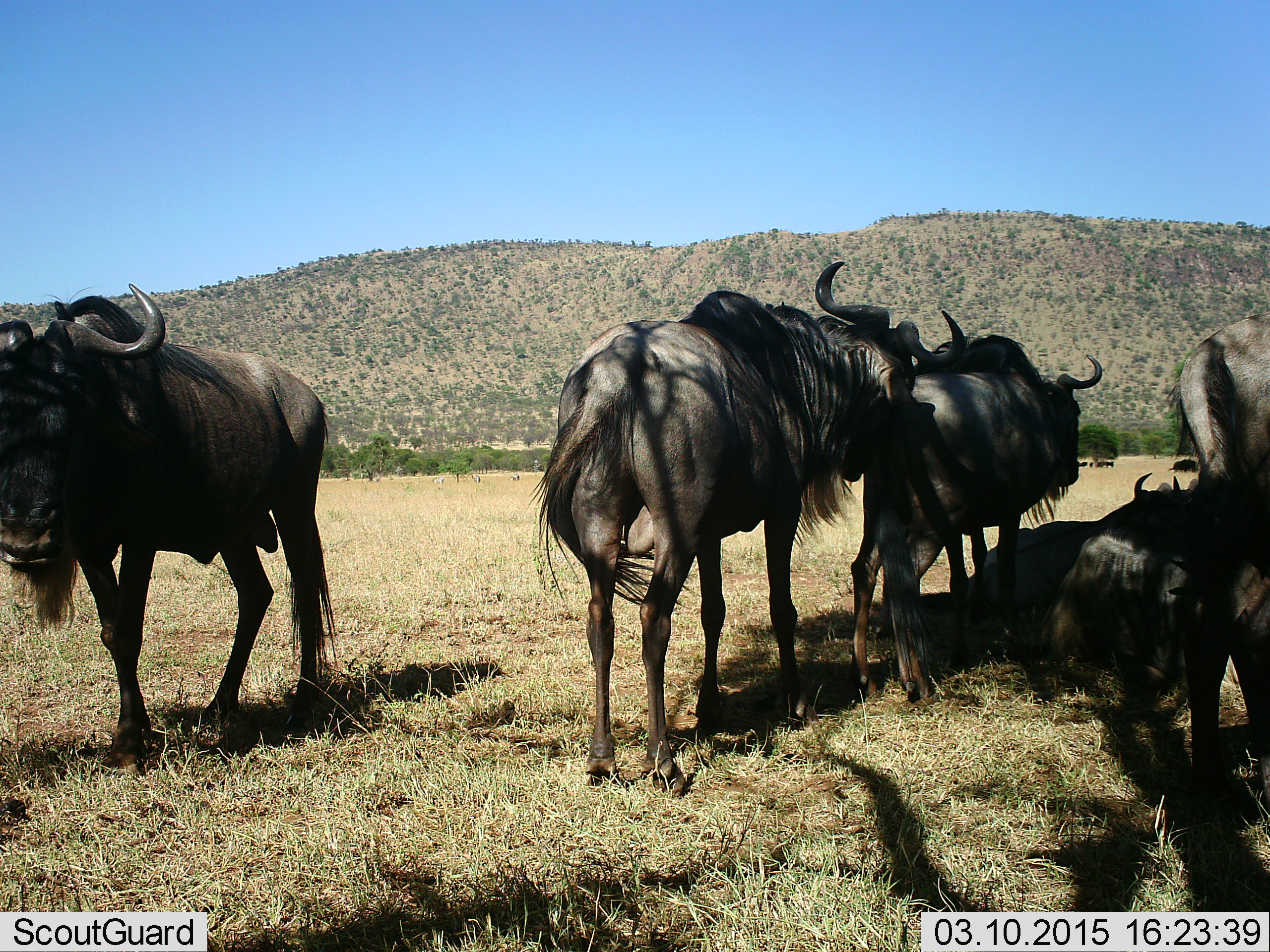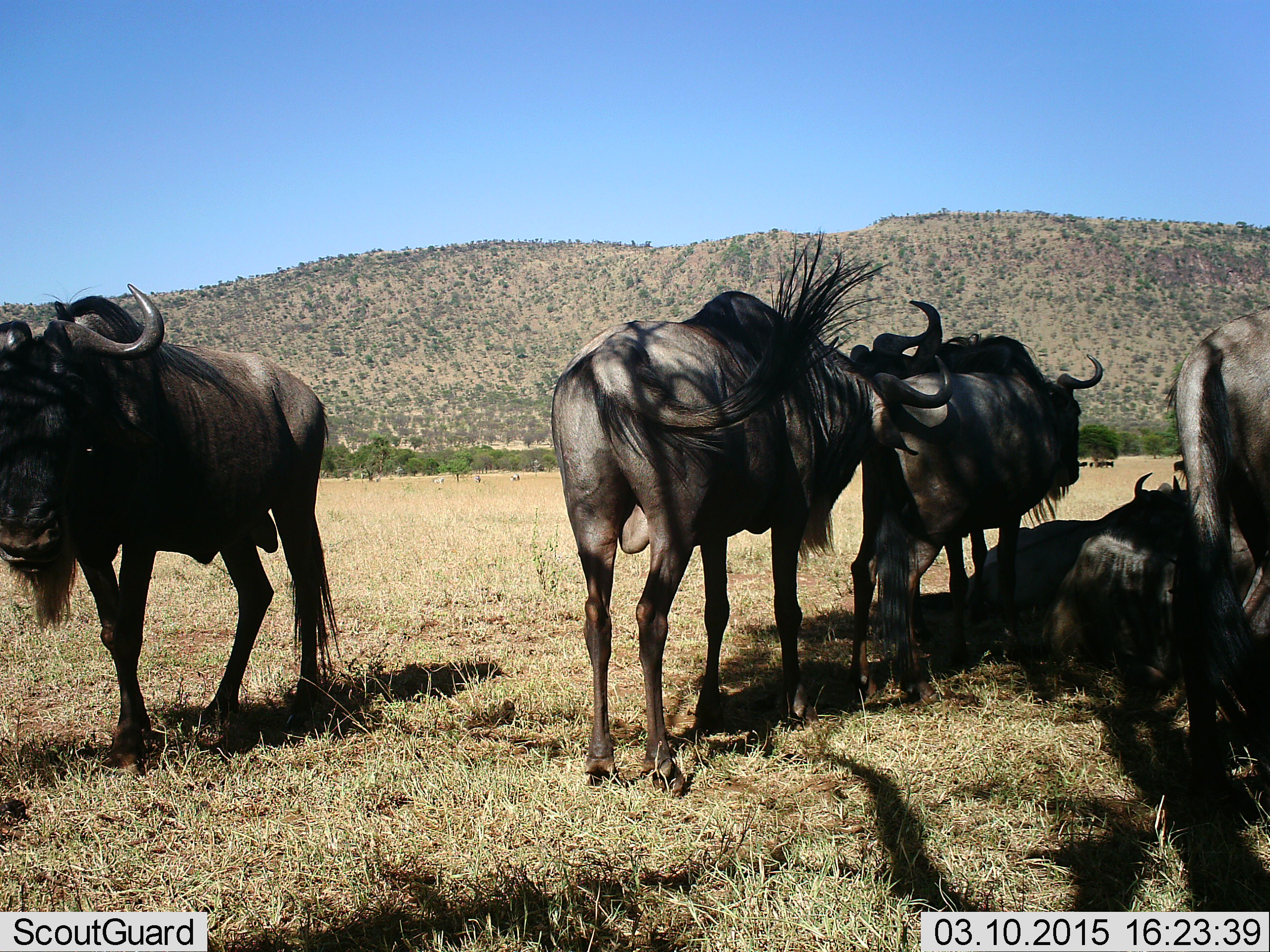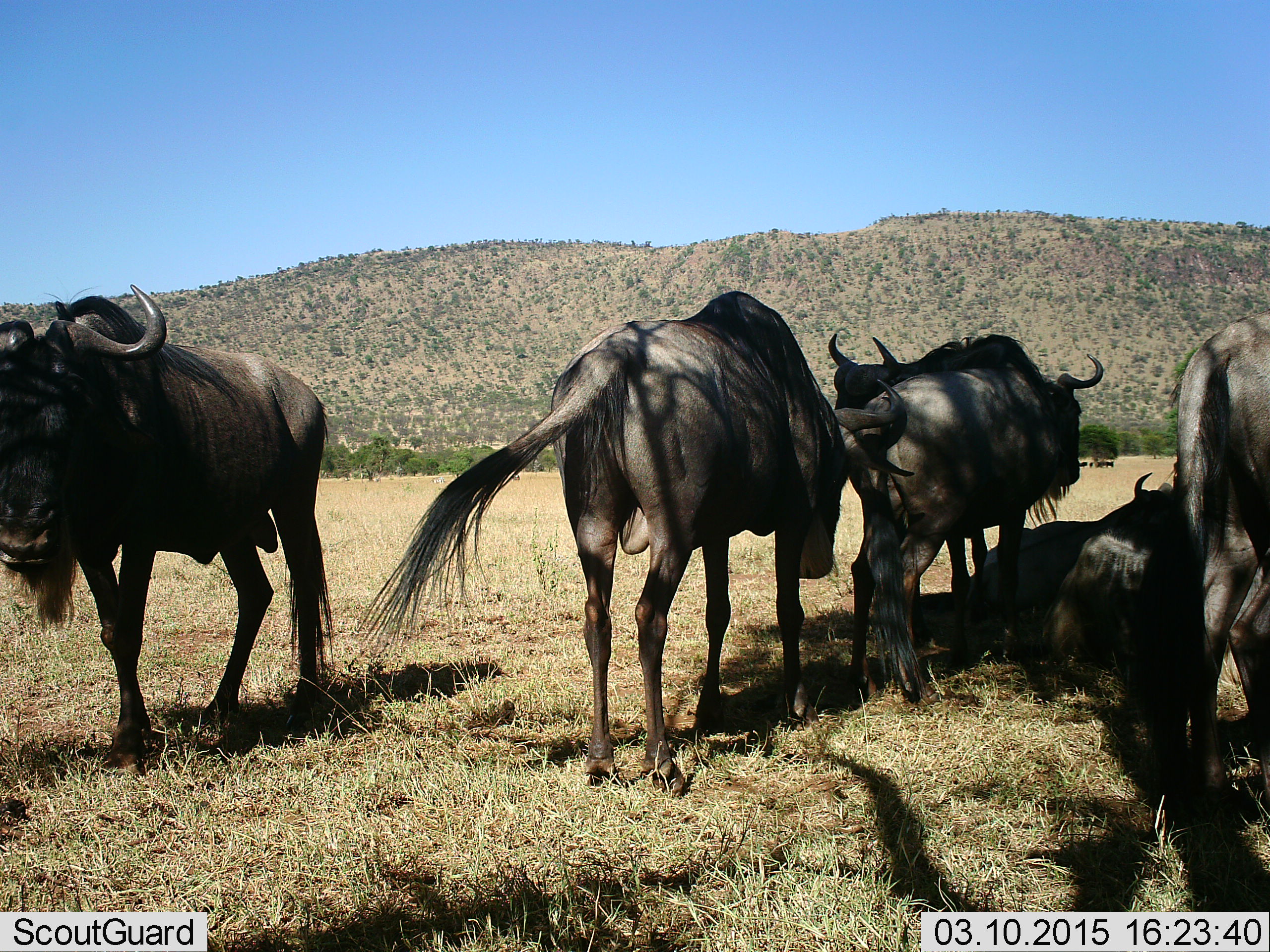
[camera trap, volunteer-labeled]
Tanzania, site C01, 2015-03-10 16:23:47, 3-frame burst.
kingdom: Animalia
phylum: Chordata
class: Mammalia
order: Artiodactyla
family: Bovidae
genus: Connochaetes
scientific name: Connochaetes taurinus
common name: blue wildebeest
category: wildebeest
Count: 6.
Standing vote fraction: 100%.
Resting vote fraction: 100%.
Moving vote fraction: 0%.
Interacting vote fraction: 10%.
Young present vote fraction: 0%.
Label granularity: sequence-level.